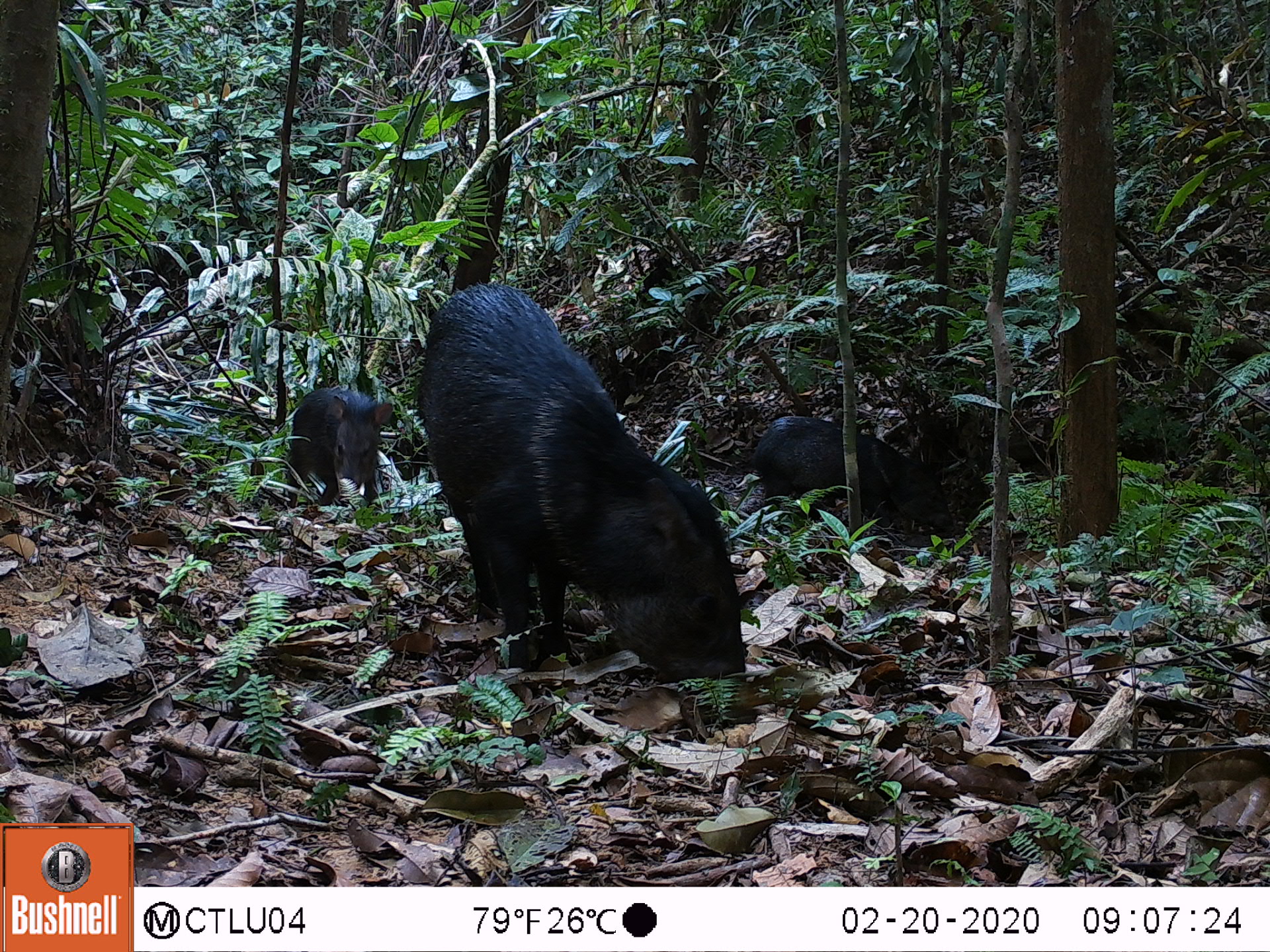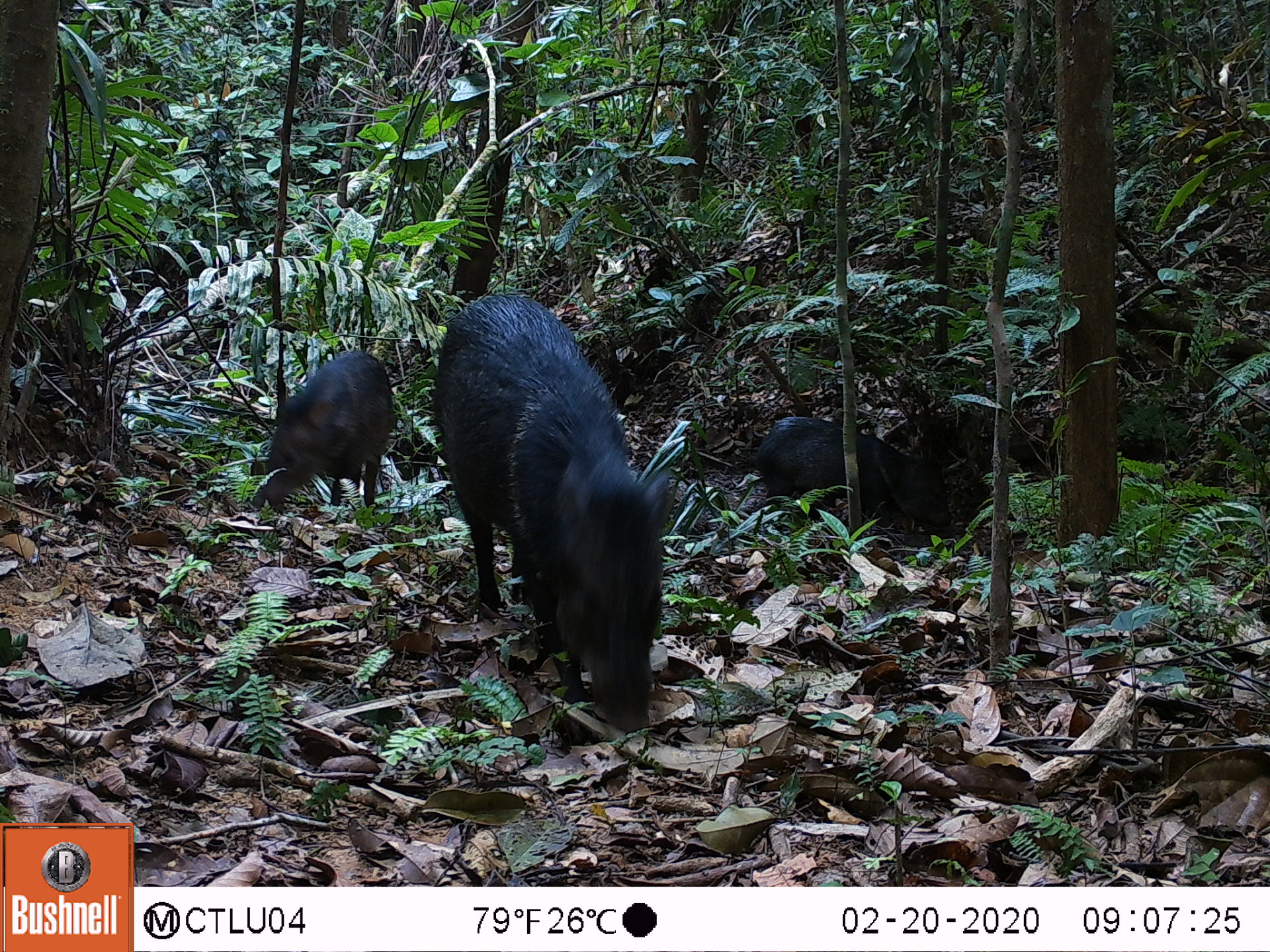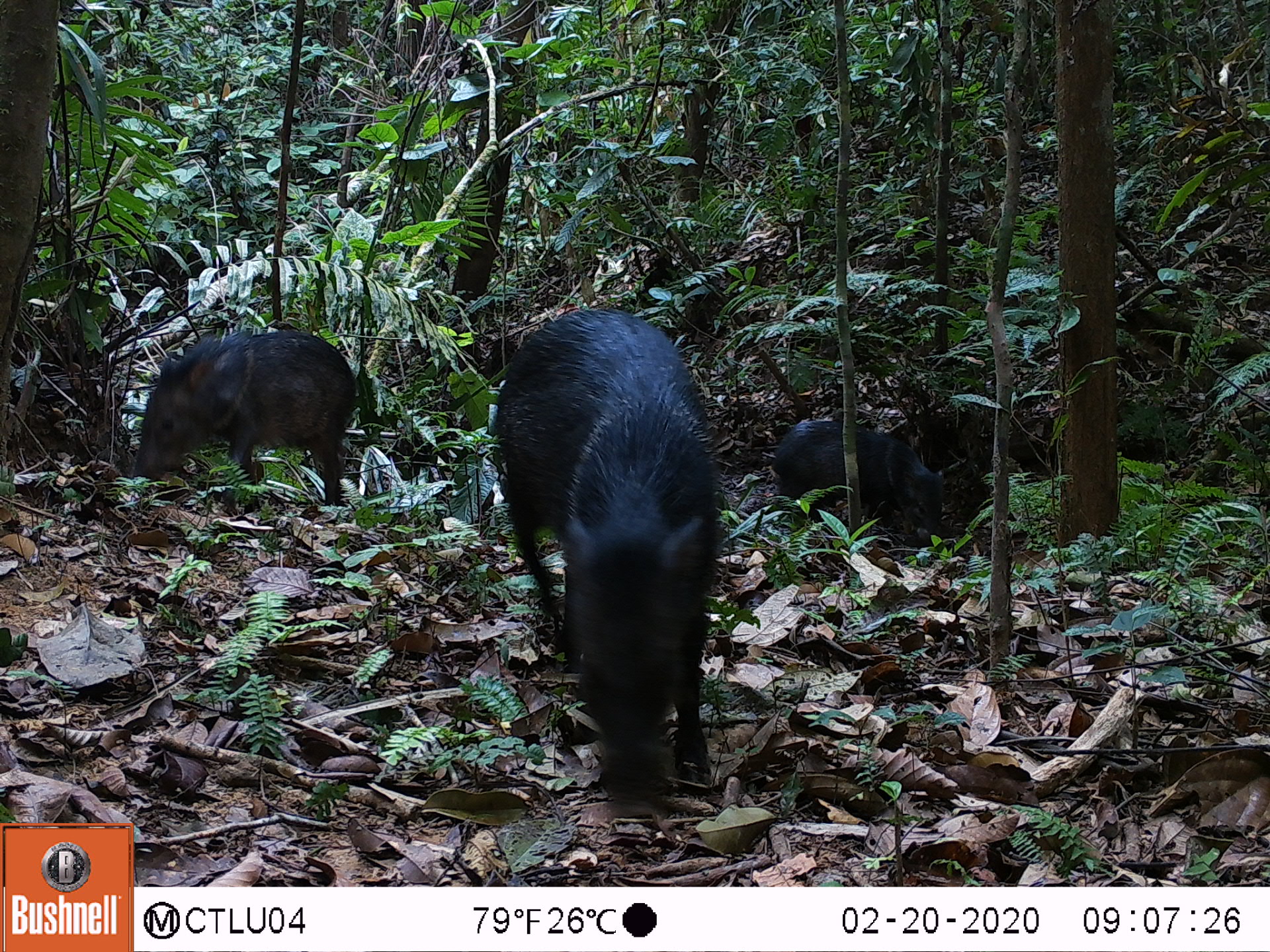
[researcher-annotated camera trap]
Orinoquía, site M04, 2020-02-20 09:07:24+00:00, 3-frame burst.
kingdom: Animalia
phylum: Chordata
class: Mammalia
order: Artiodactyla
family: Tayassuidae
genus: Pecari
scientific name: Pecari tajacu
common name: collared peccary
Collared peccary (Pecari tajacu).